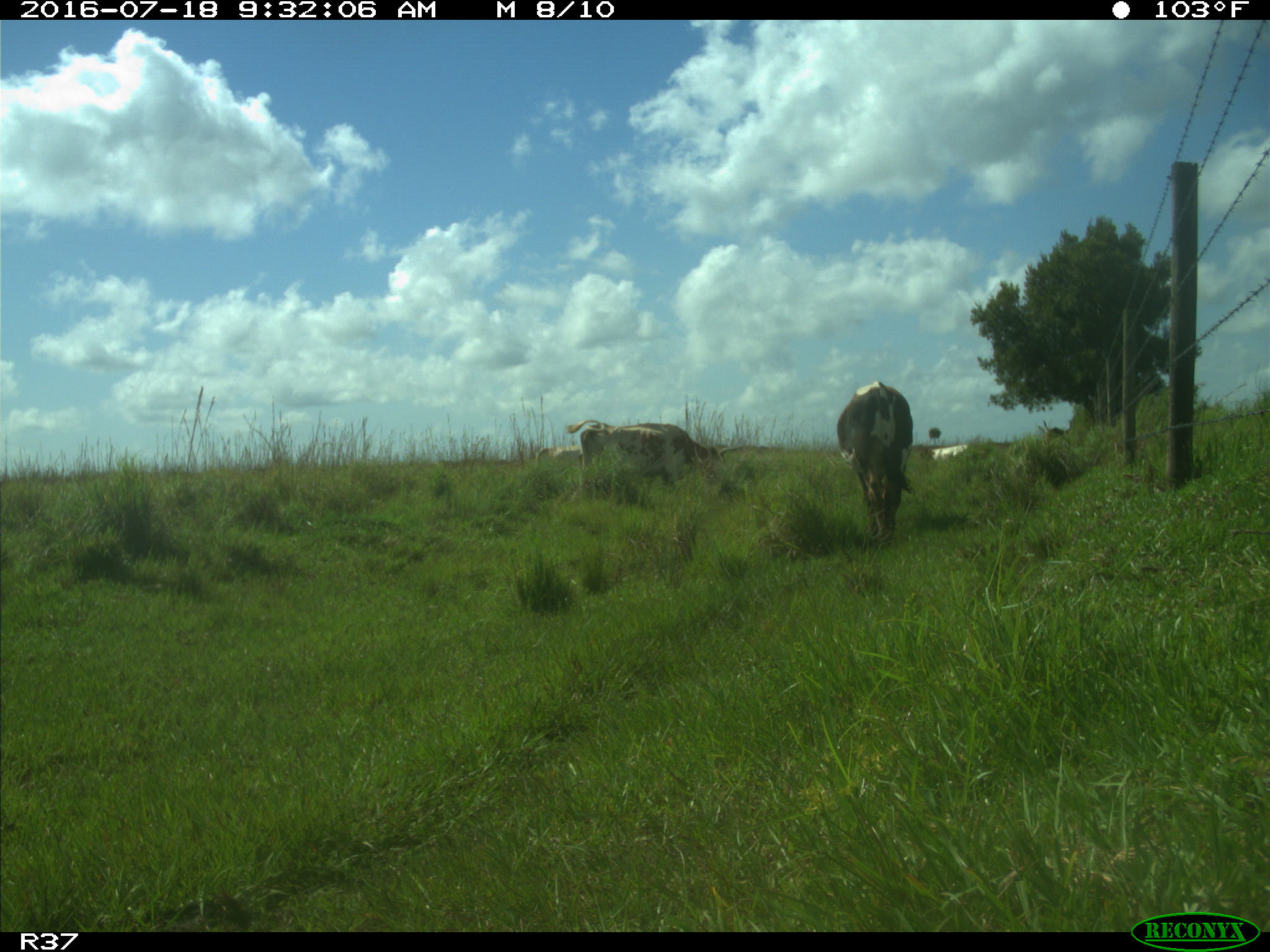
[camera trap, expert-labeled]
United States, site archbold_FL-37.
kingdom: Animalia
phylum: Chordata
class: Mammalia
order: Artiodactyla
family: Bovidae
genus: Bos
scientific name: Bos taurus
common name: domestic cow